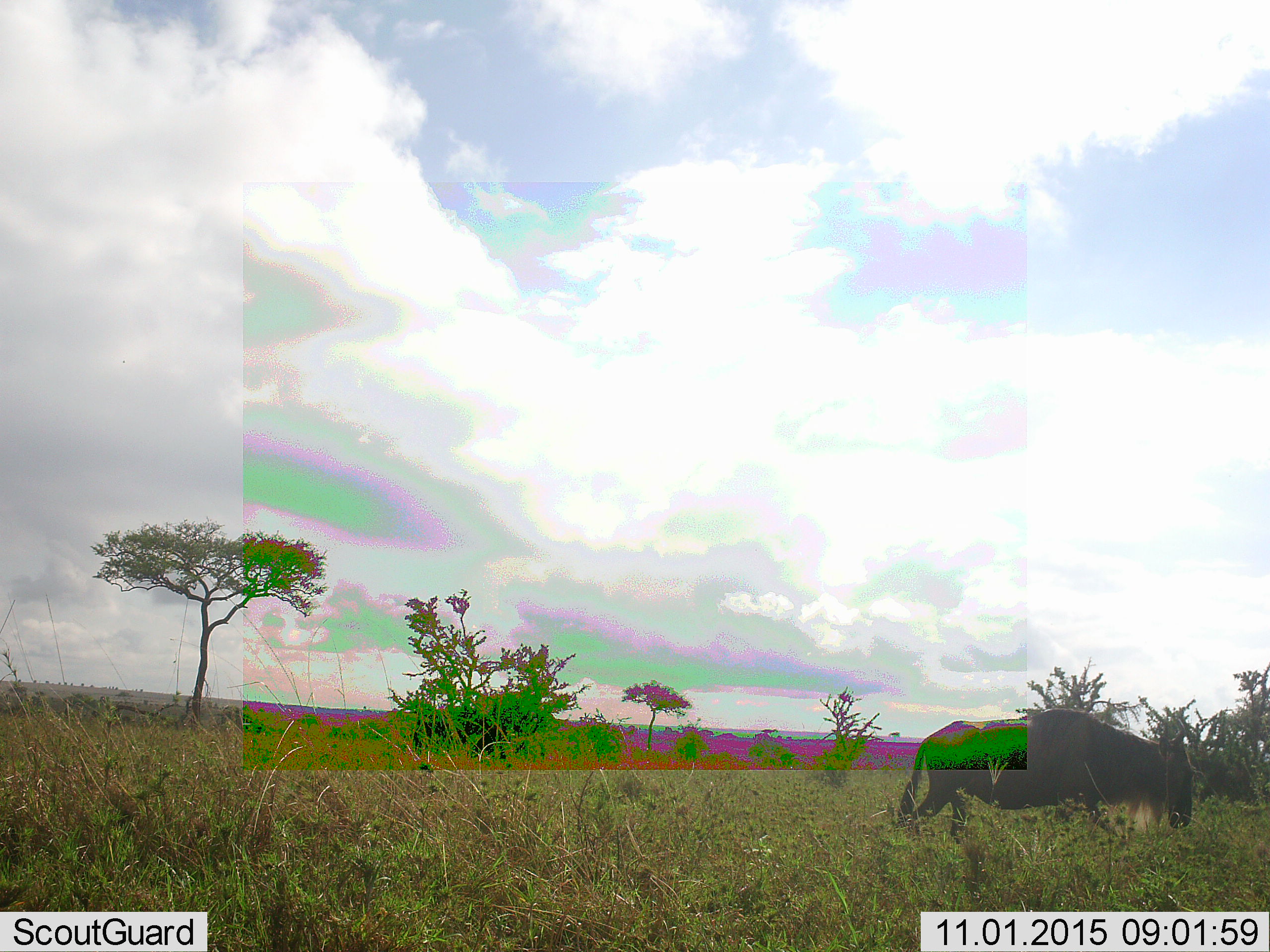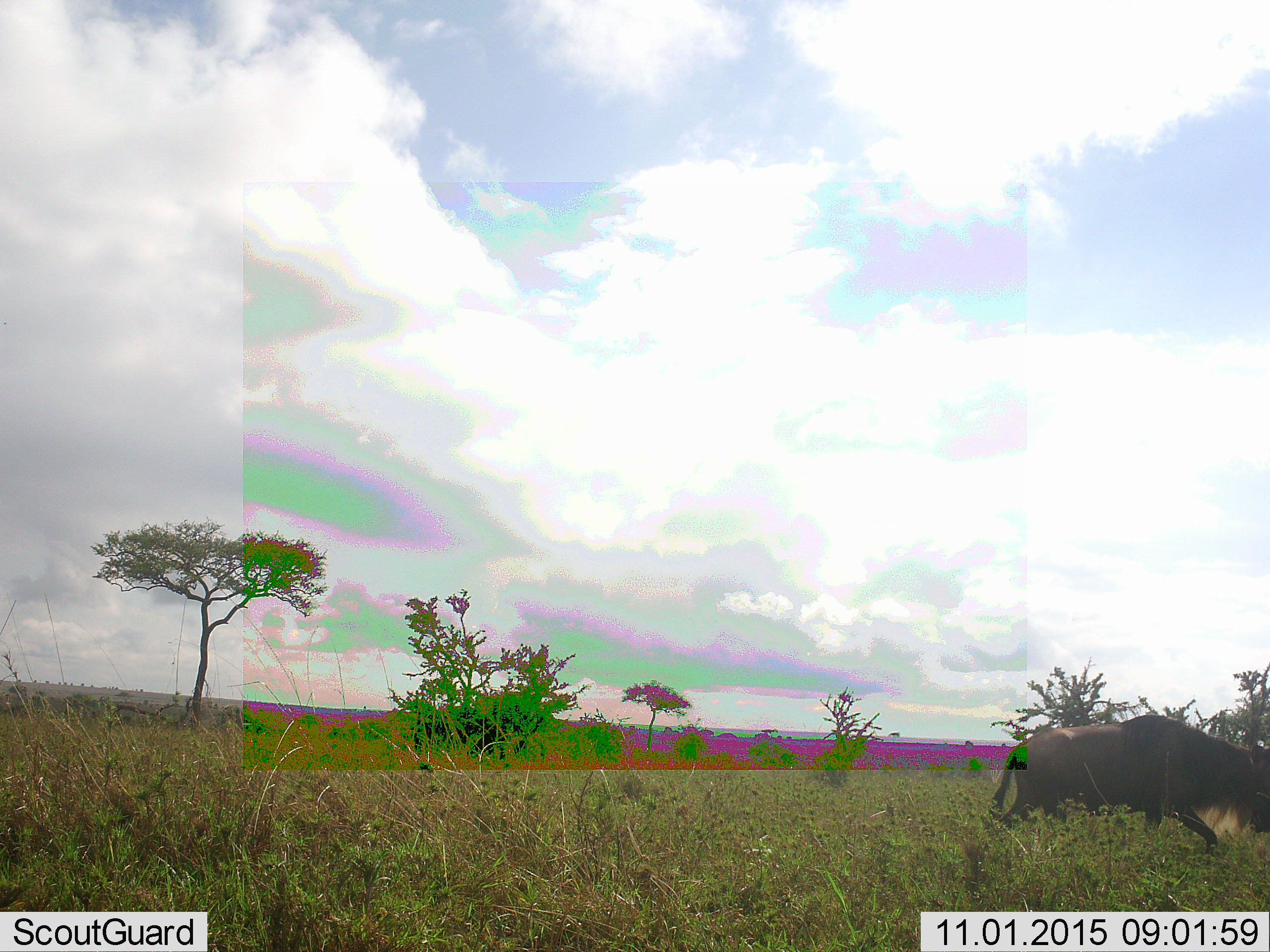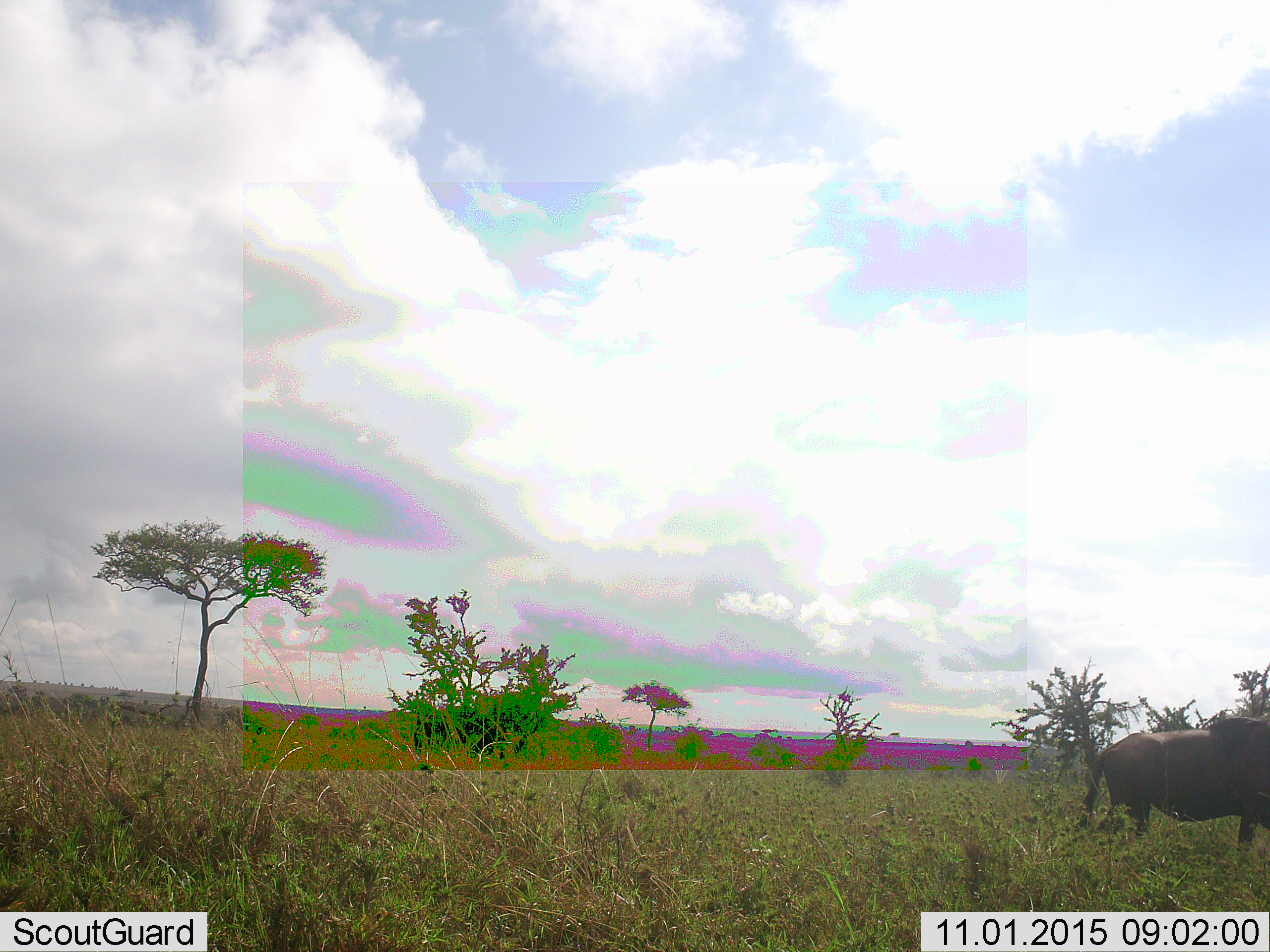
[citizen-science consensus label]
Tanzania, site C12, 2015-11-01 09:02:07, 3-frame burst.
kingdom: Animalia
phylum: Chordata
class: Mammalia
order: Artiodactyla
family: Bovidae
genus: Connochaetes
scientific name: Connochaetes taurinus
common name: blue wildebeest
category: wildebeest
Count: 1.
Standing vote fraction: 6%.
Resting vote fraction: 0%.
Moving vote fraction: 94%.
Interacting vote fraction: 0%.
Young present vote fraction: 0%.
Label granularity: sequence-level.